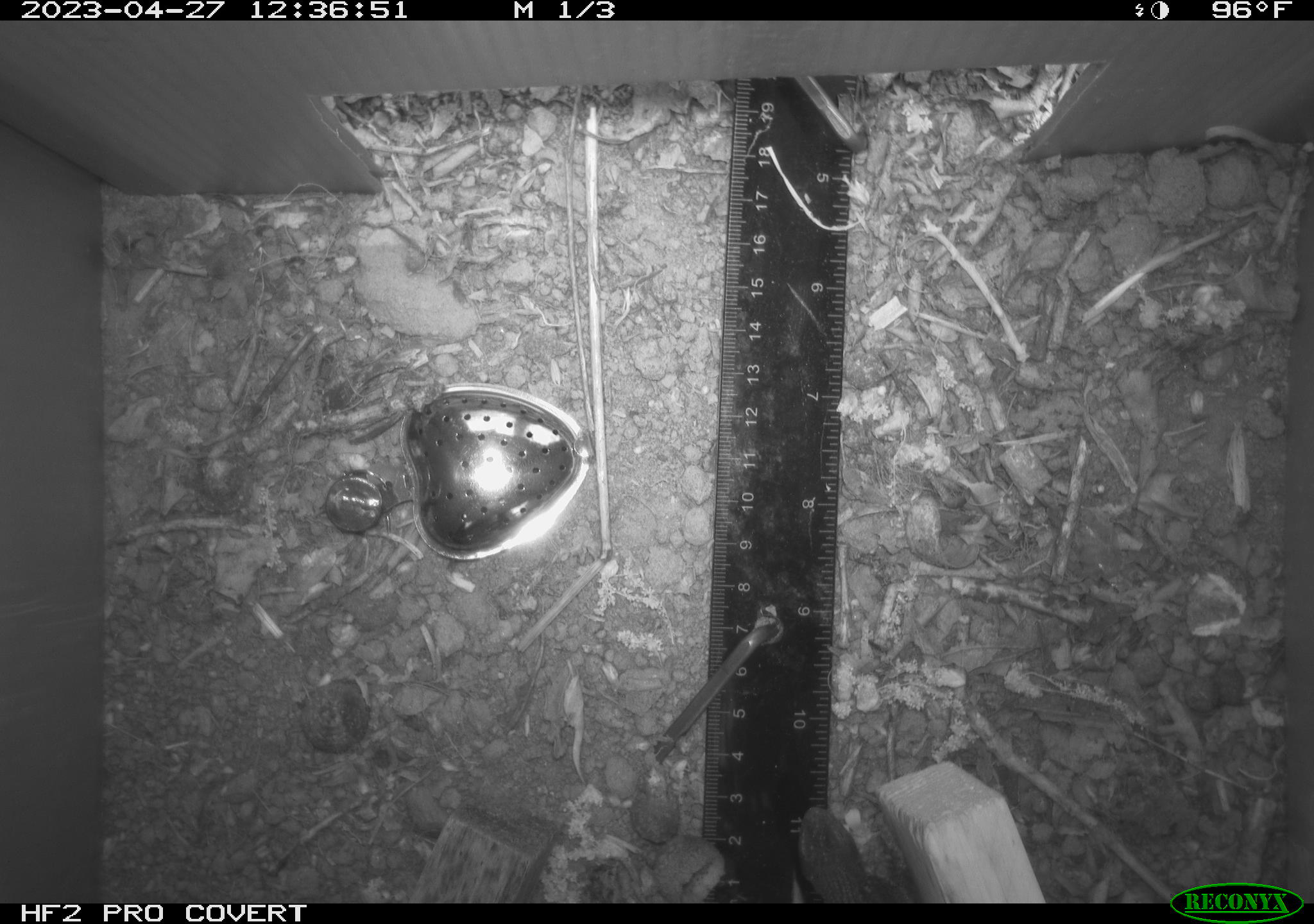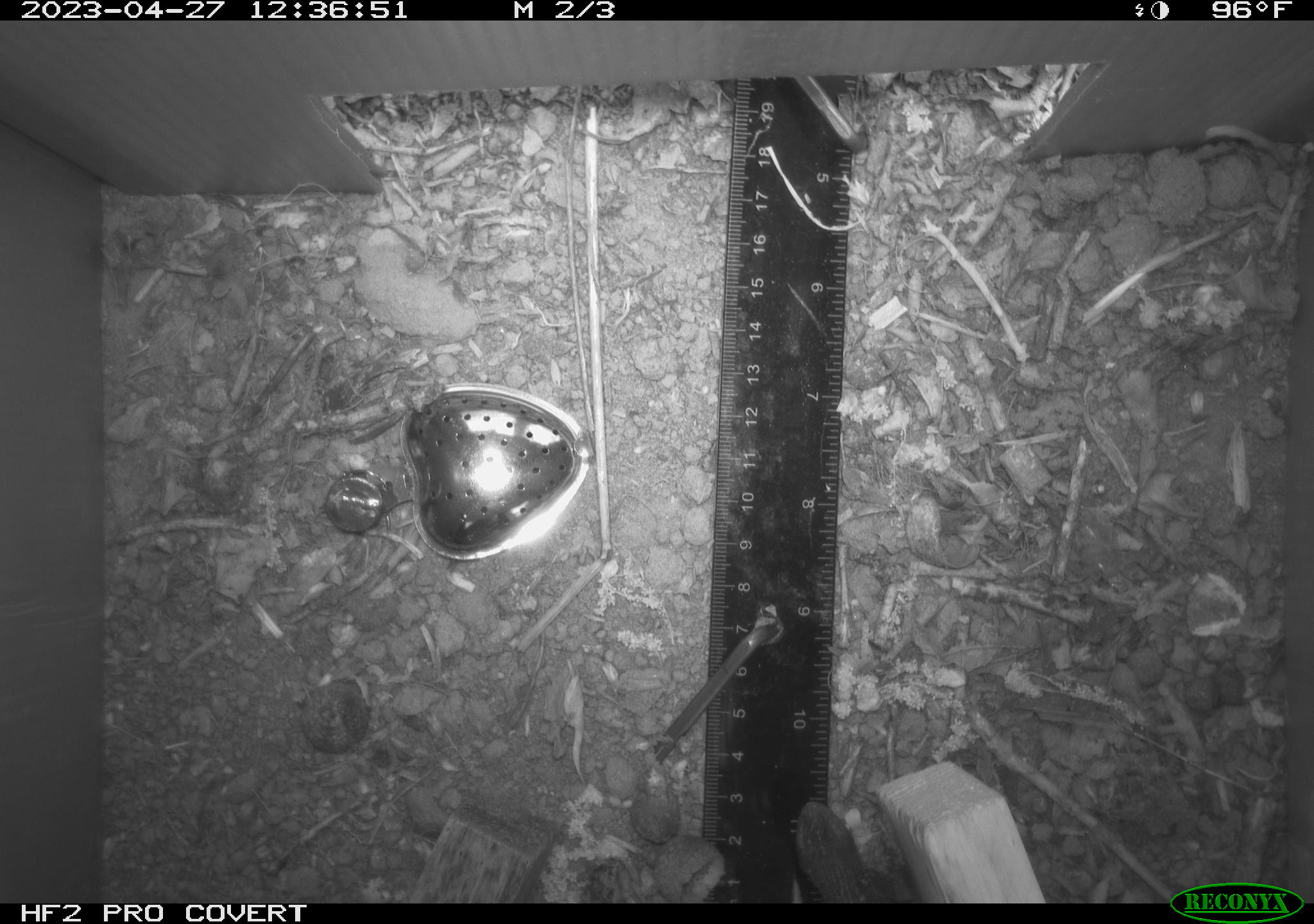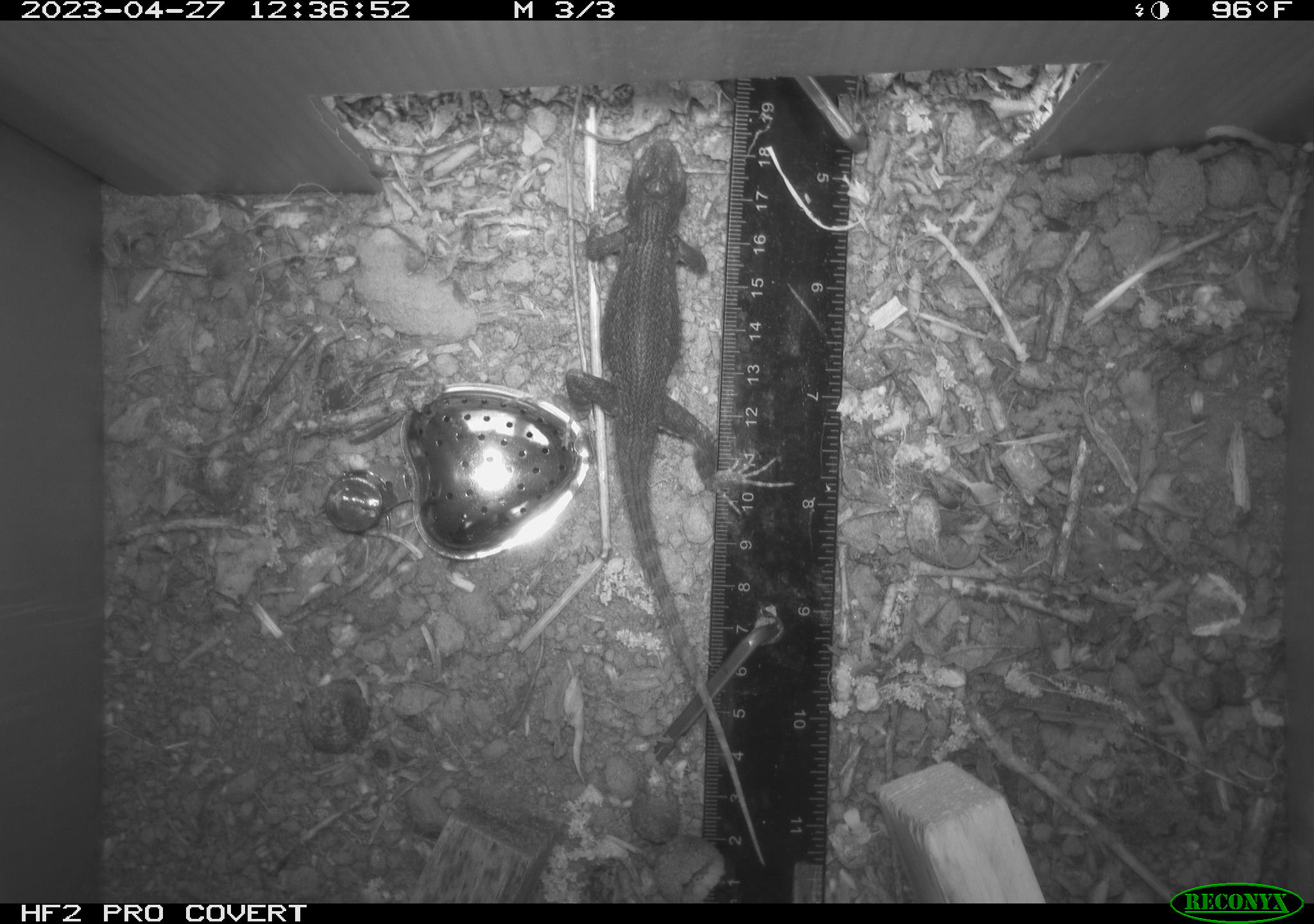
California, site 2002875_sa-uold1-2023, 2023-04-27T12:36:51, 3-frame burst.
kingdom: Animalia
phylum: Chordata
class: Reptilia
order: Squamata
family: Phrynosomatidae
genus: Sceloporus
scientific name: Sceloporus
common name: spiny lizards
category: sceloporus species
Sceloporus species (spiny lizards) (Sceloporus).